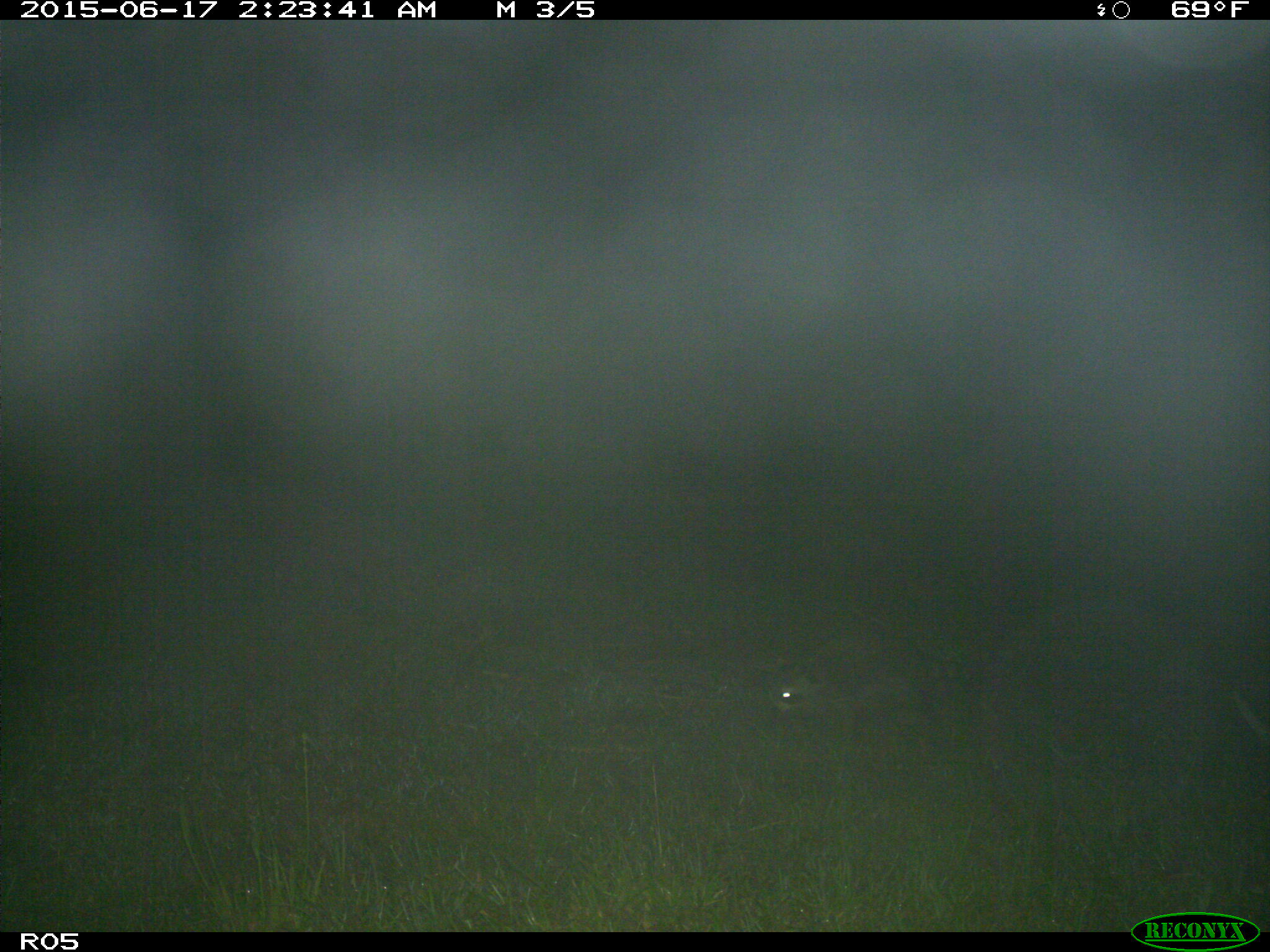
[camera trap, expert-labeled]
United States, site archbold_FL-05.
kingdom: Animalia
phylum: Chordata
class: Mammalia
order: Carnivora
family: Procyonidae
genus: Procyon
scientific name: Procyon lotor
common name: common raccoon